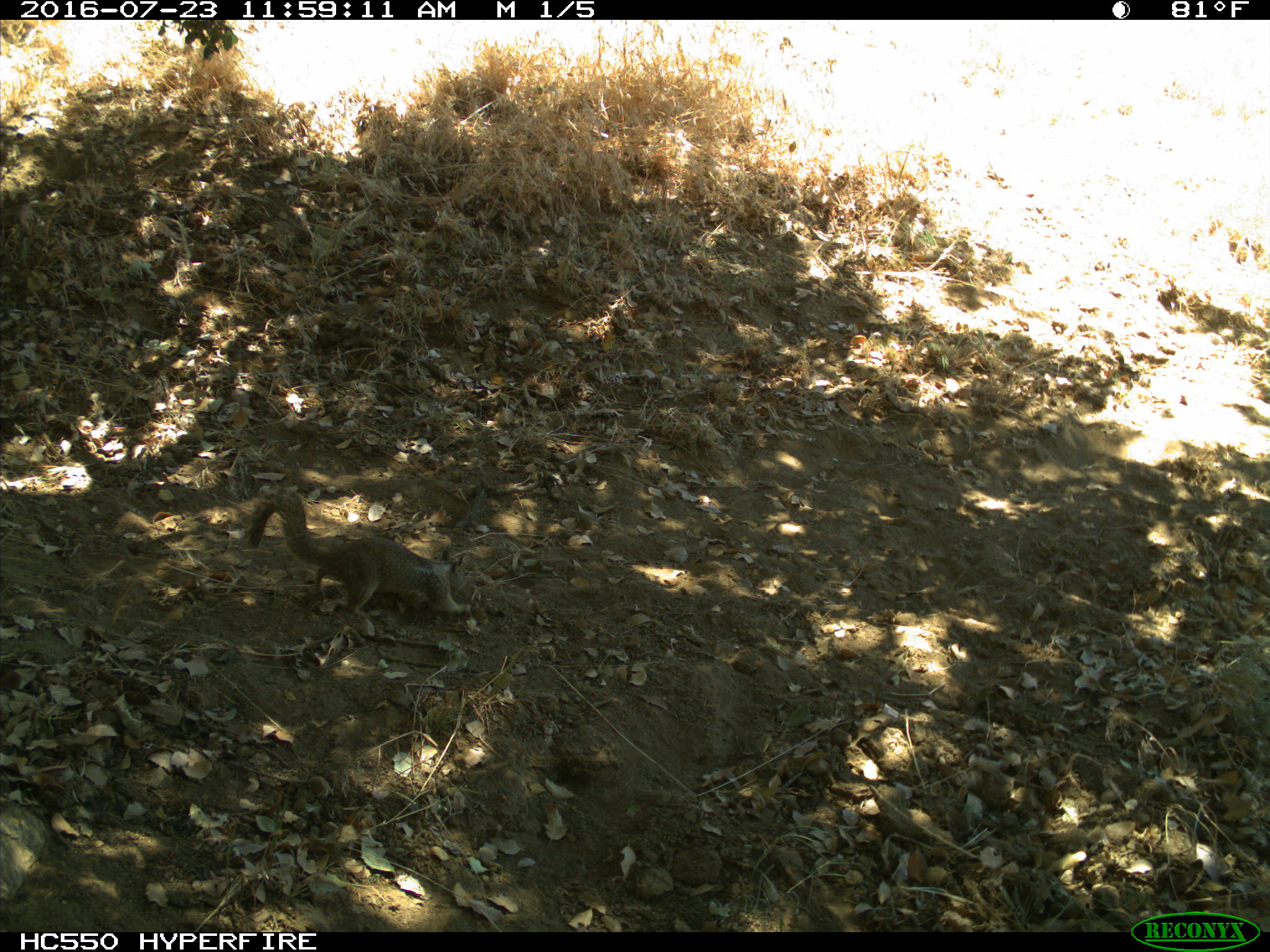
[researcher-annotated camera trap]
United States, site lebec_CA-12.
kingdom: Animalia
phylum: Chordata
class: Mammalia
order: Rodentia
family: Sciuridae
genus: Otospermophilus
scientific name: Otospermophilus beecheyi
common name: california ground squirrel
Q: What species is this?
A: Otospermophilus beecheyi (california ground squirrel).